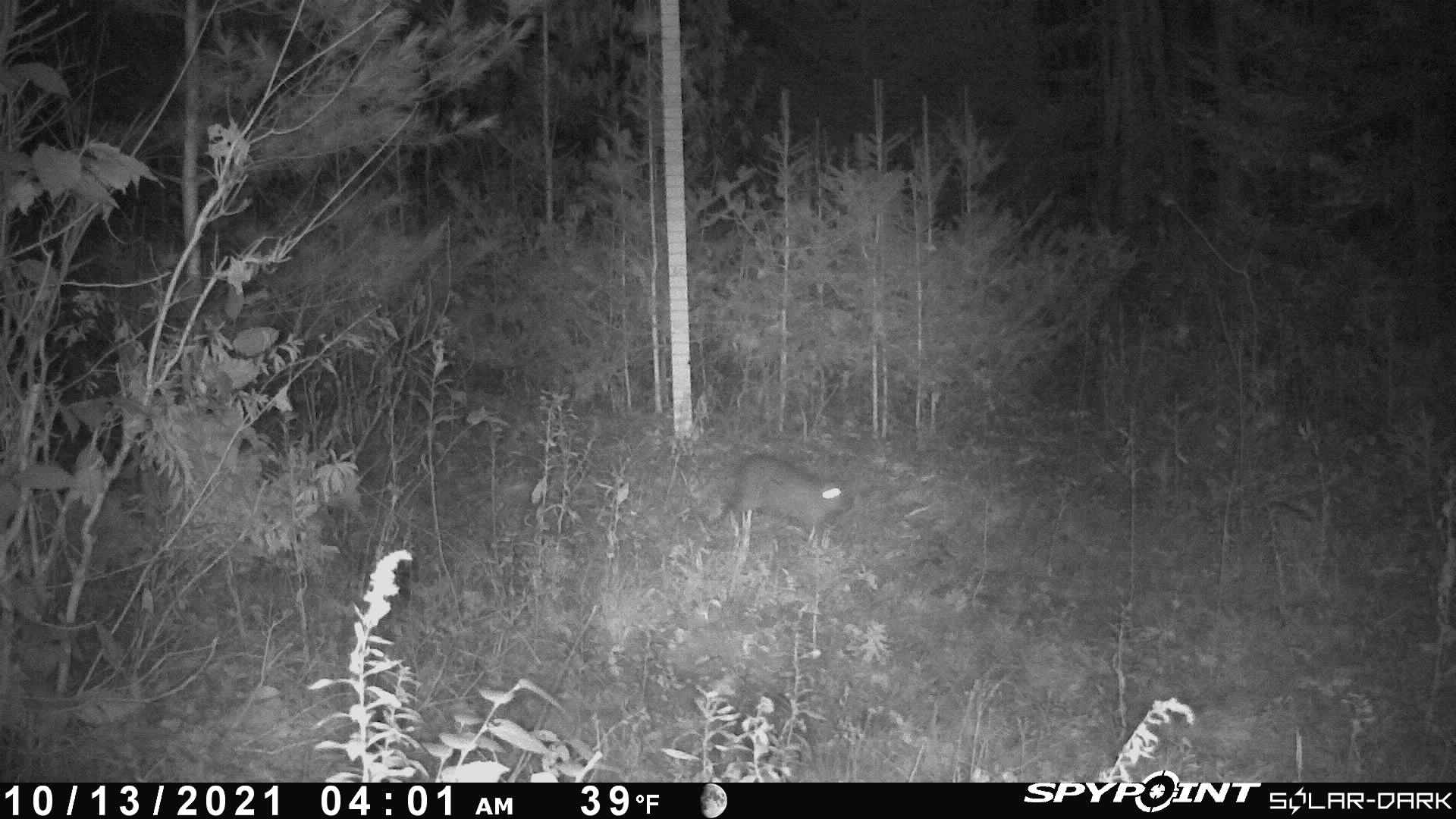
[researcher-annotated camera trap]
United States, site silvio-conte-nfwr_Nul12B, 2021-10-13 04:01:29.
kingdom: Animalia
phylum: Chordata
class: Mammalia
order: Rodentia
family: Sciuridae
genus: Marmota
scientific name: Marmota monax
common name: woodchuck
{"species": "woodchuck (Marmota monax)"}